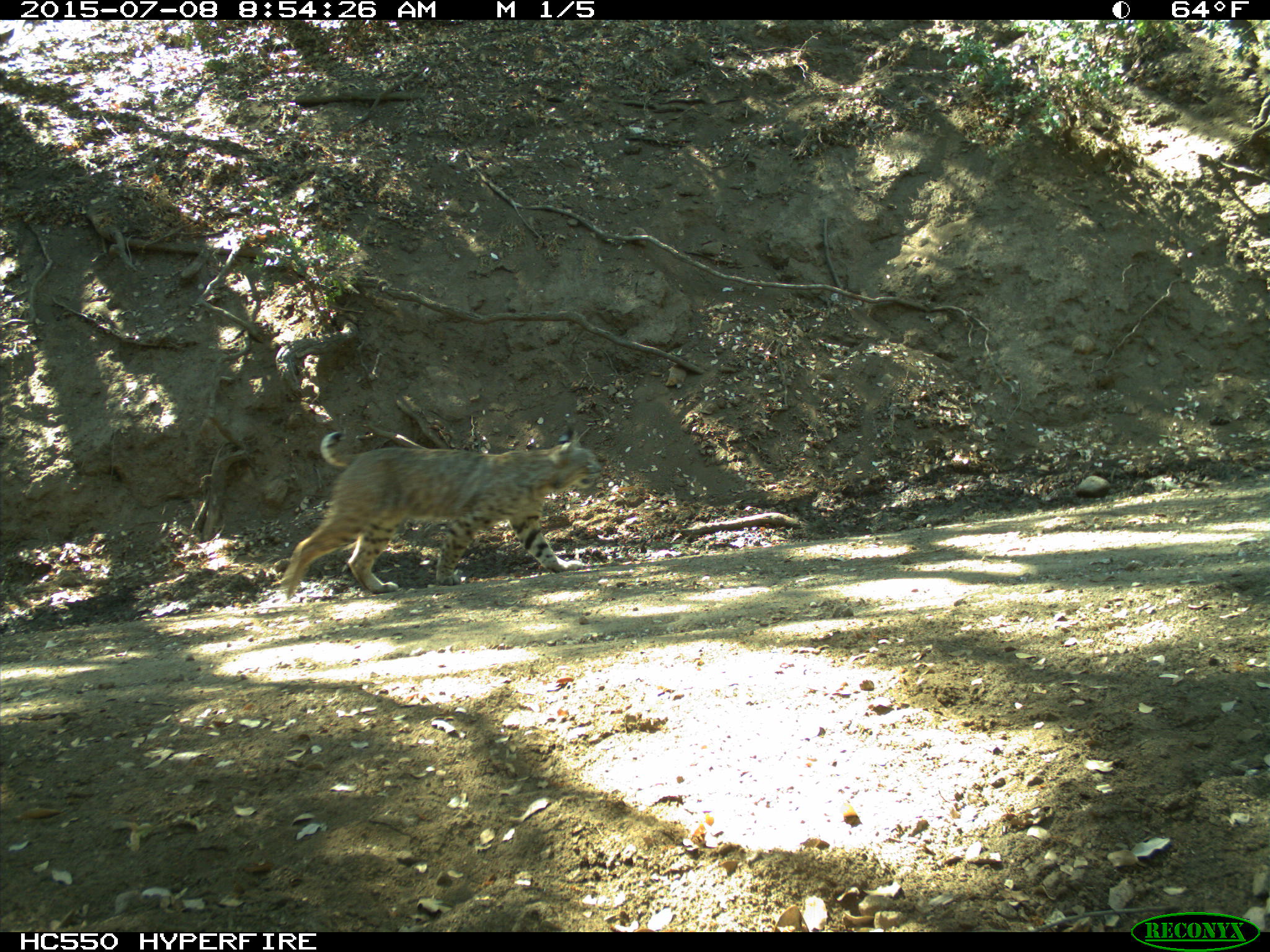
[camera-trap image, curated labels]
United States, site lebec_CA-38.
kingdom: Animalia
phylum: Chordata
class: Mammalia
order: Carnivora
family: Felidae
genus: Lynx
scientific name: Lynx rufus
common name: bobcat